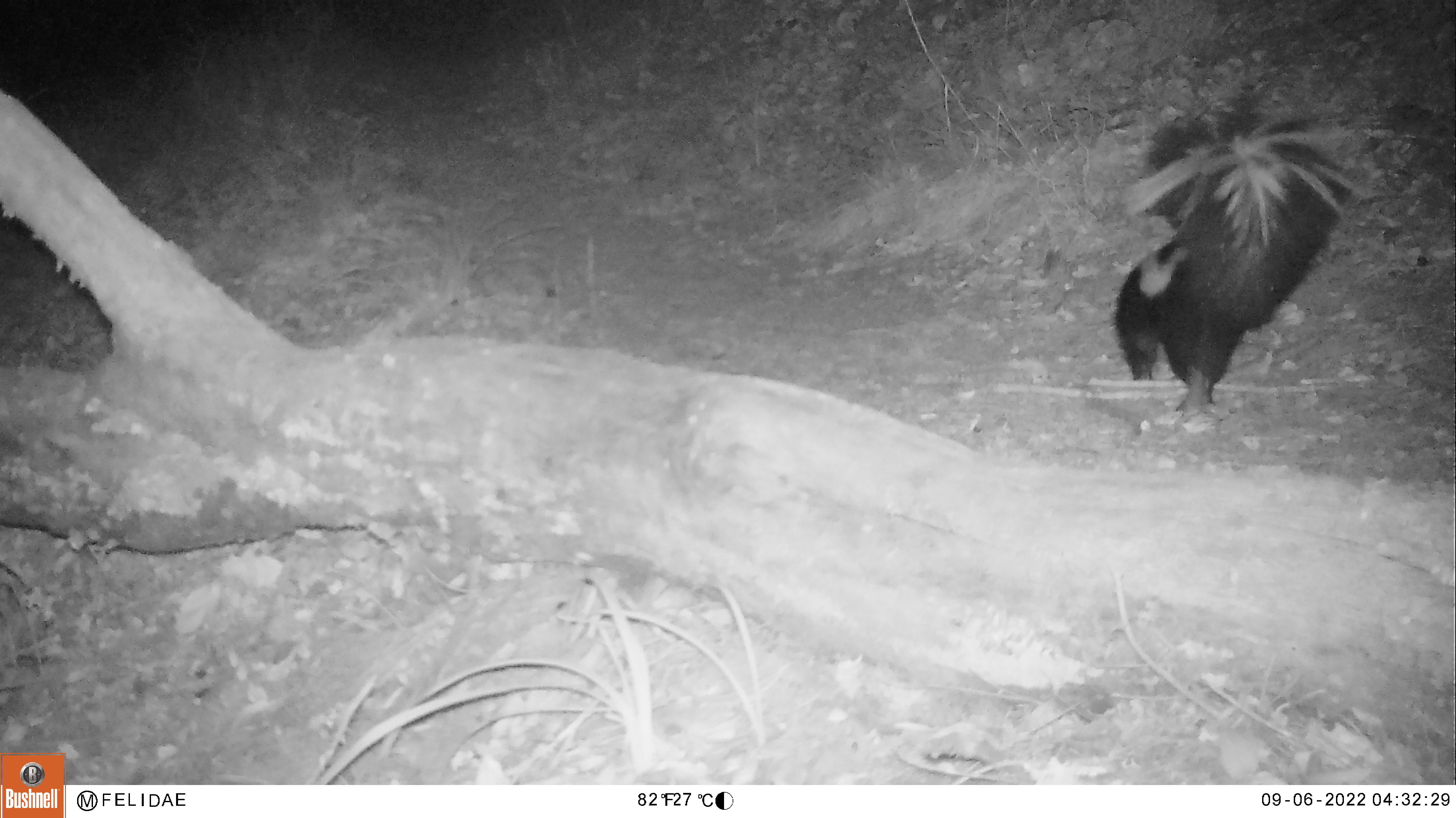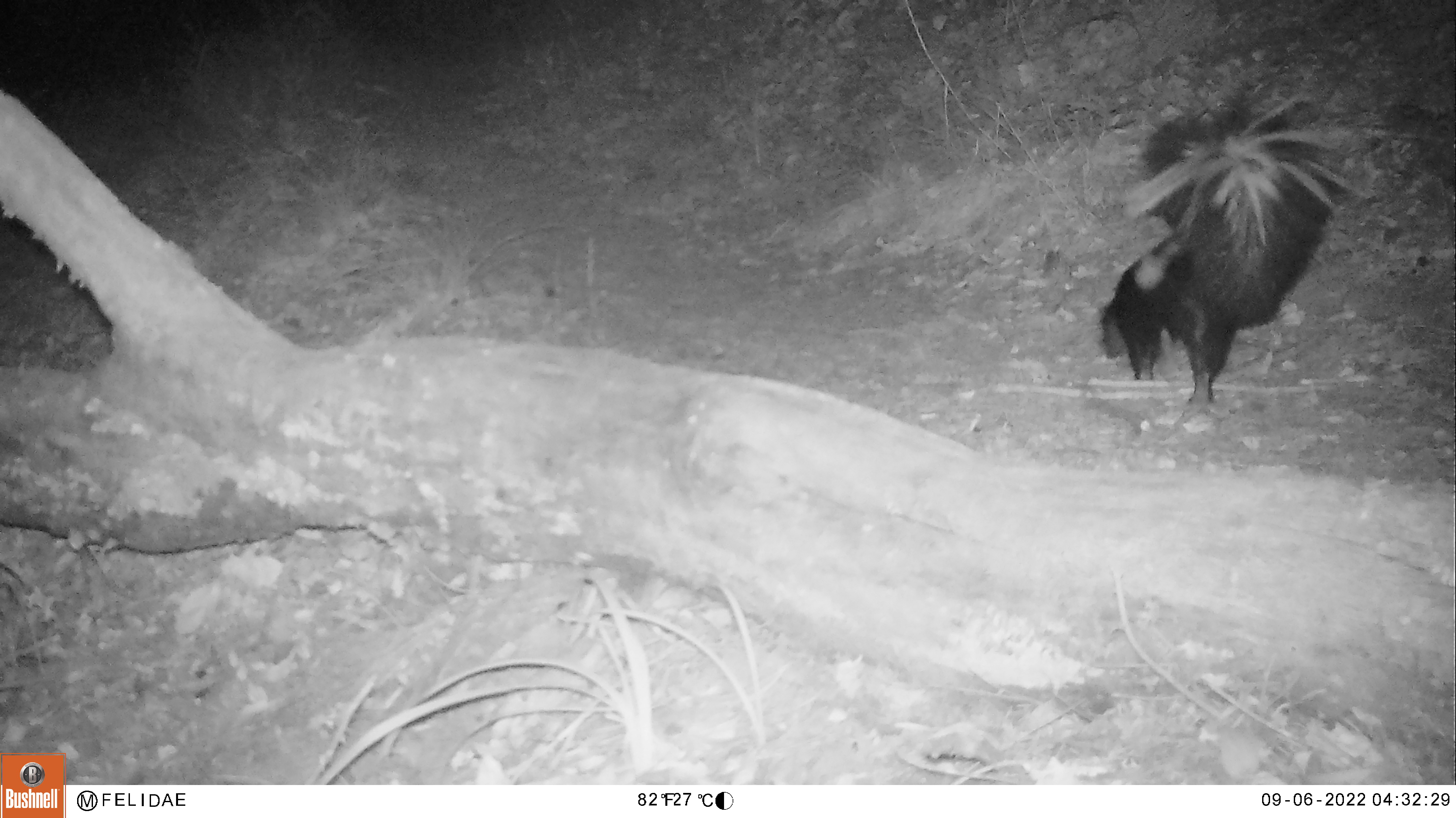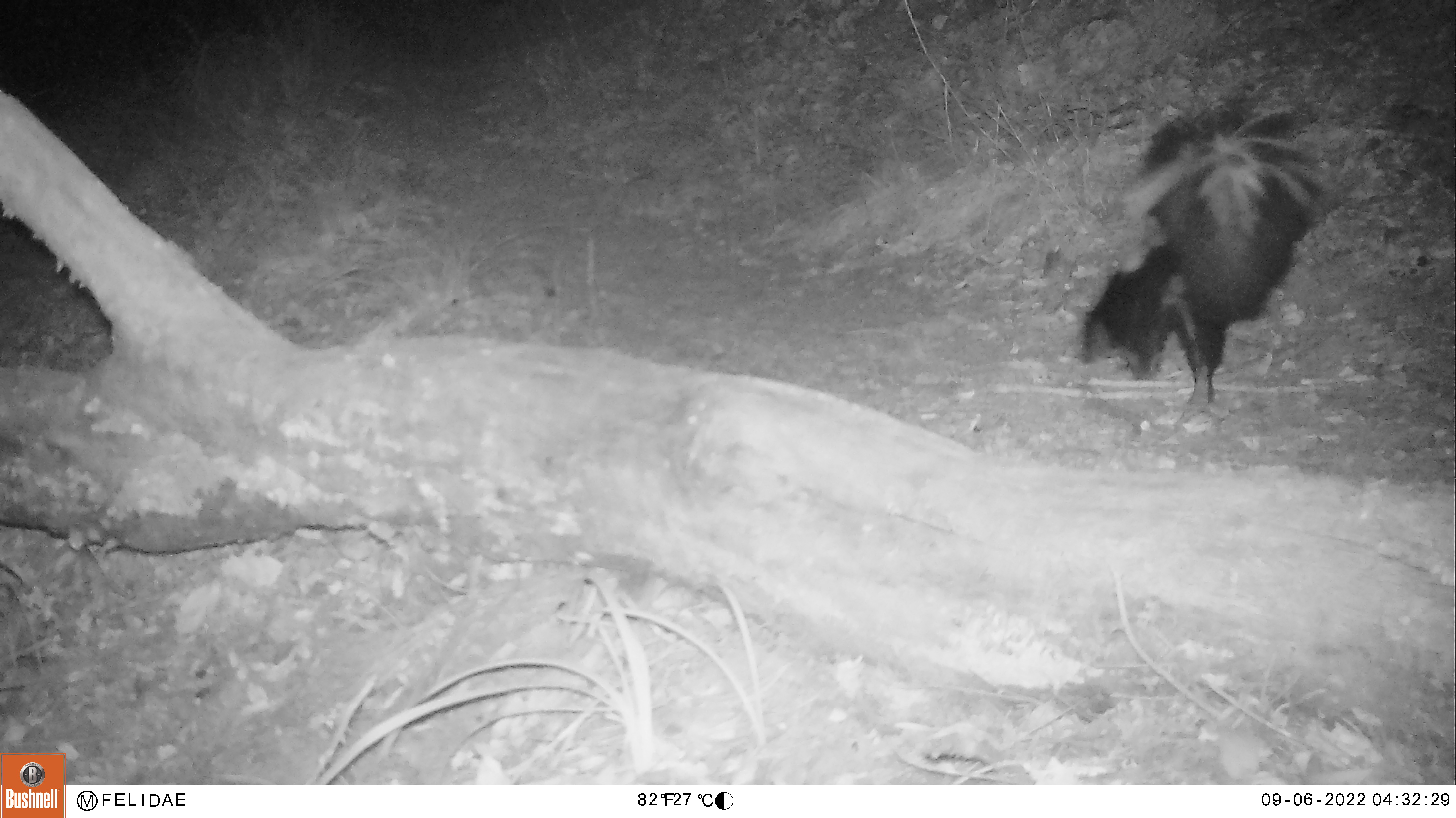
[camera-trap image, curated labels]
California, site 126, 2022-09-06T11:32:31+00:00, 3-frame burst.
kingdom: Animalia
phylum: Chordata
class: Mammalia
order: Carnivora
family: Mephitidae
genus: Mephitis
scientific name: Mephitis mephitis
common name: striped skunk